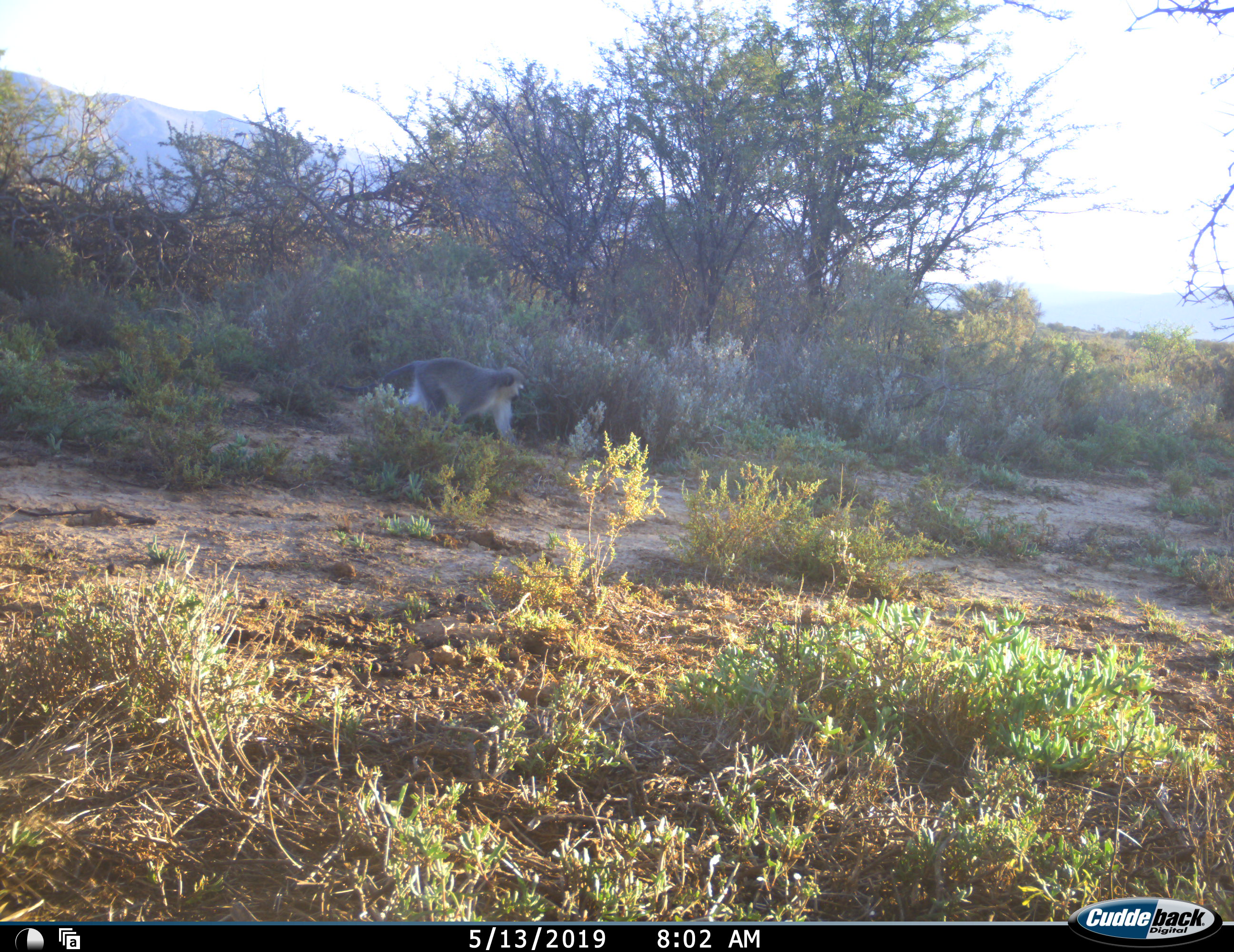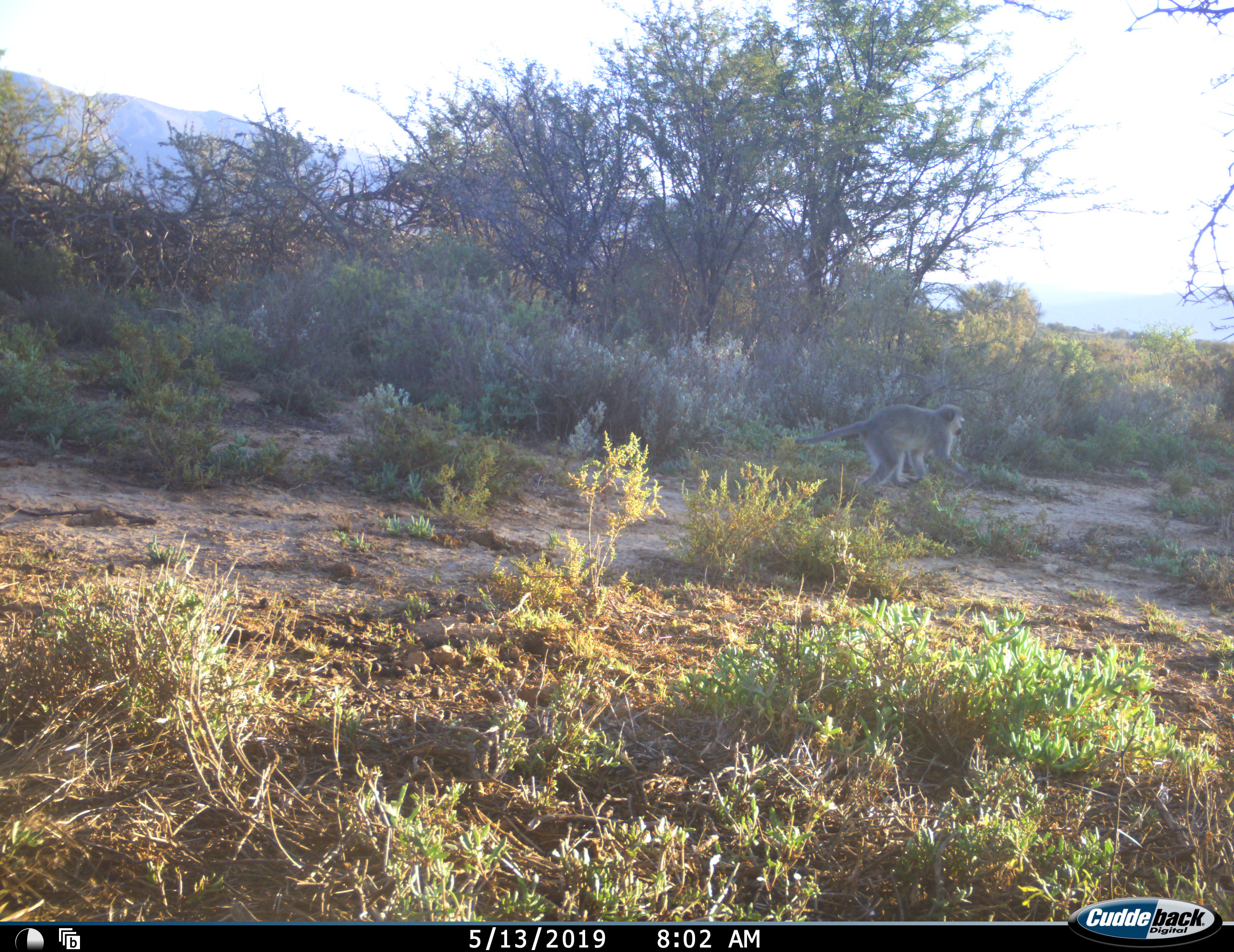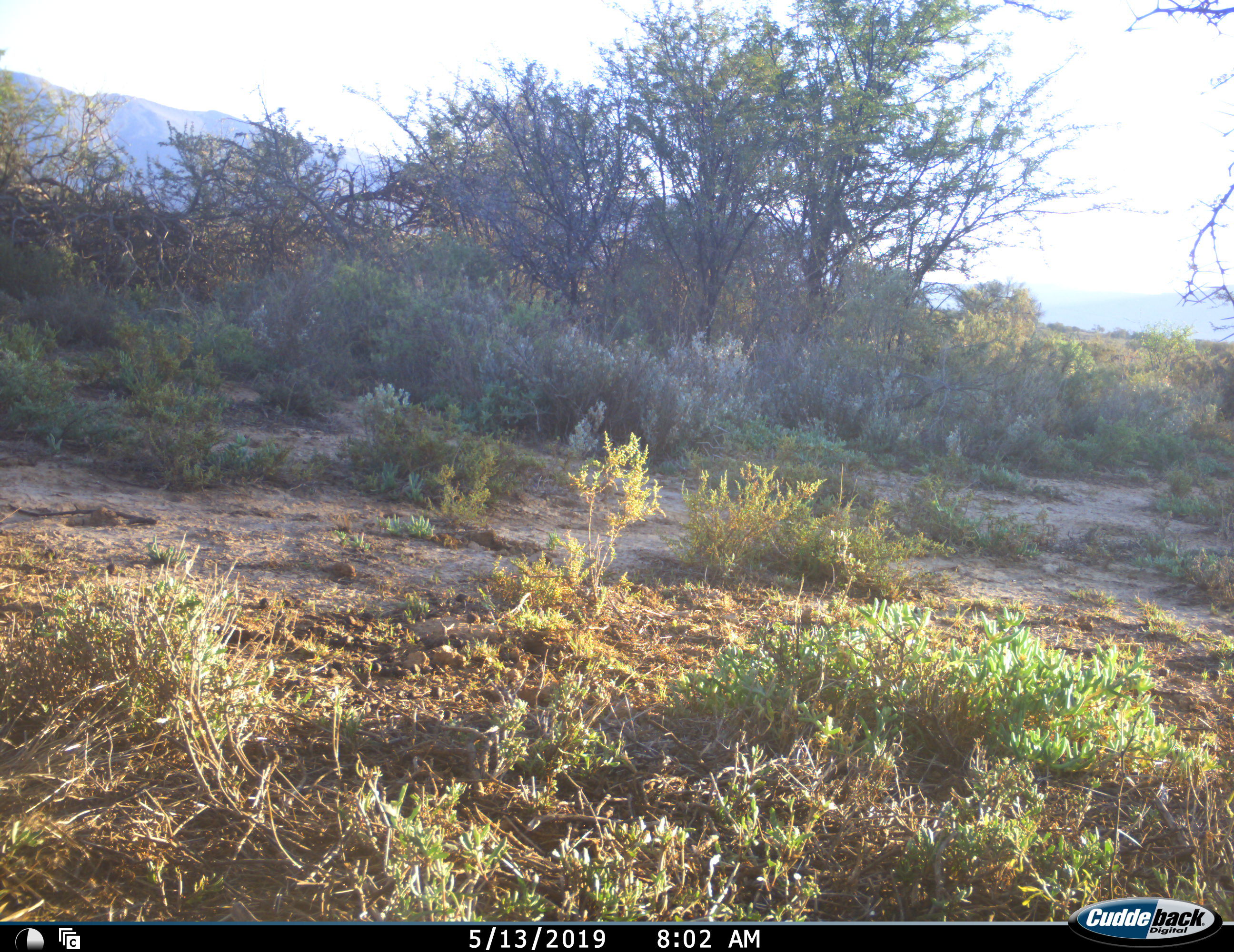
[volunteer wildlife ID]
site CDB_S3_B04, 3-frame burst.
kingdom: Animalia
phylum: Chordata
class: Mammalia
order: Primates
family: Cercopithecidae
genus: Chlorocebus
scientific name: Chlorocebus pygerythrus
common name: vervet monkey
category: monkeyvervet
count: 1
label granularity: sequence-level